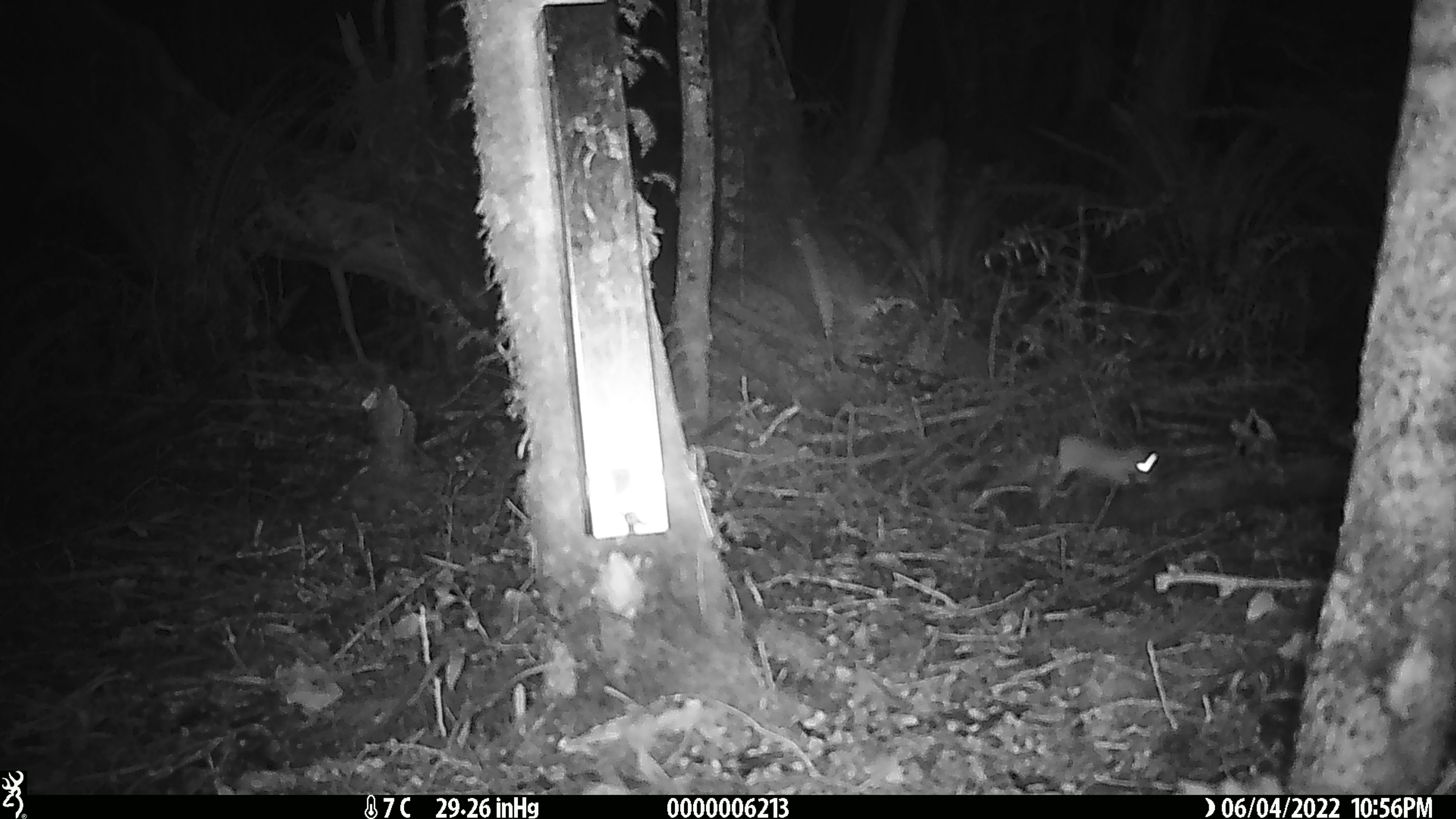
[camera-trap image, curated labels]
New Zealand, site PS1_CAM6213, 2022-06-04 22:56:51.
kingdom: Animalia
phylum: Chordata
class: Mammalia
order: Rodentia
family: Muridae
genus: Mus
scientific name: Mus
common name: mouse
Mouse (Mus).